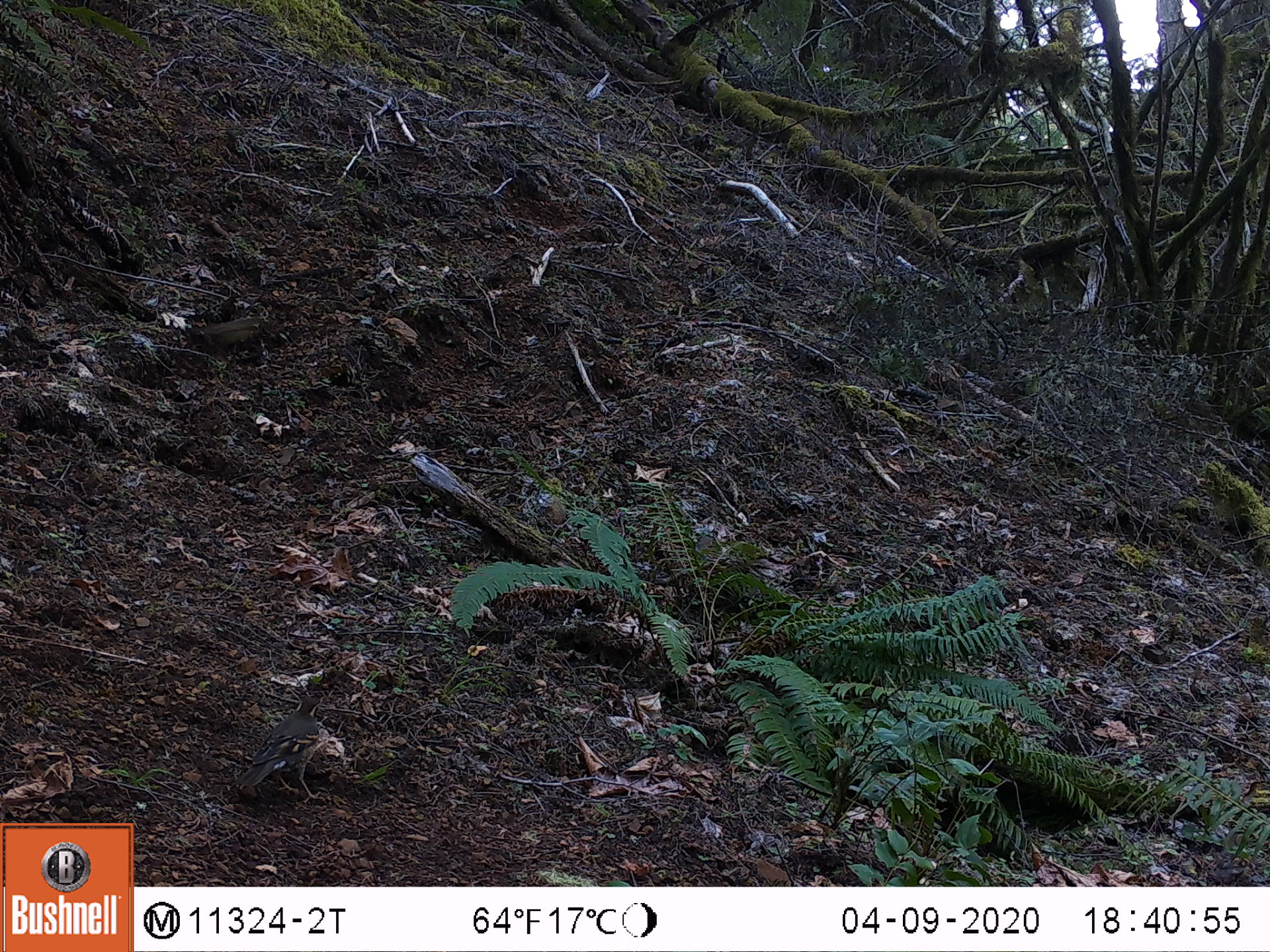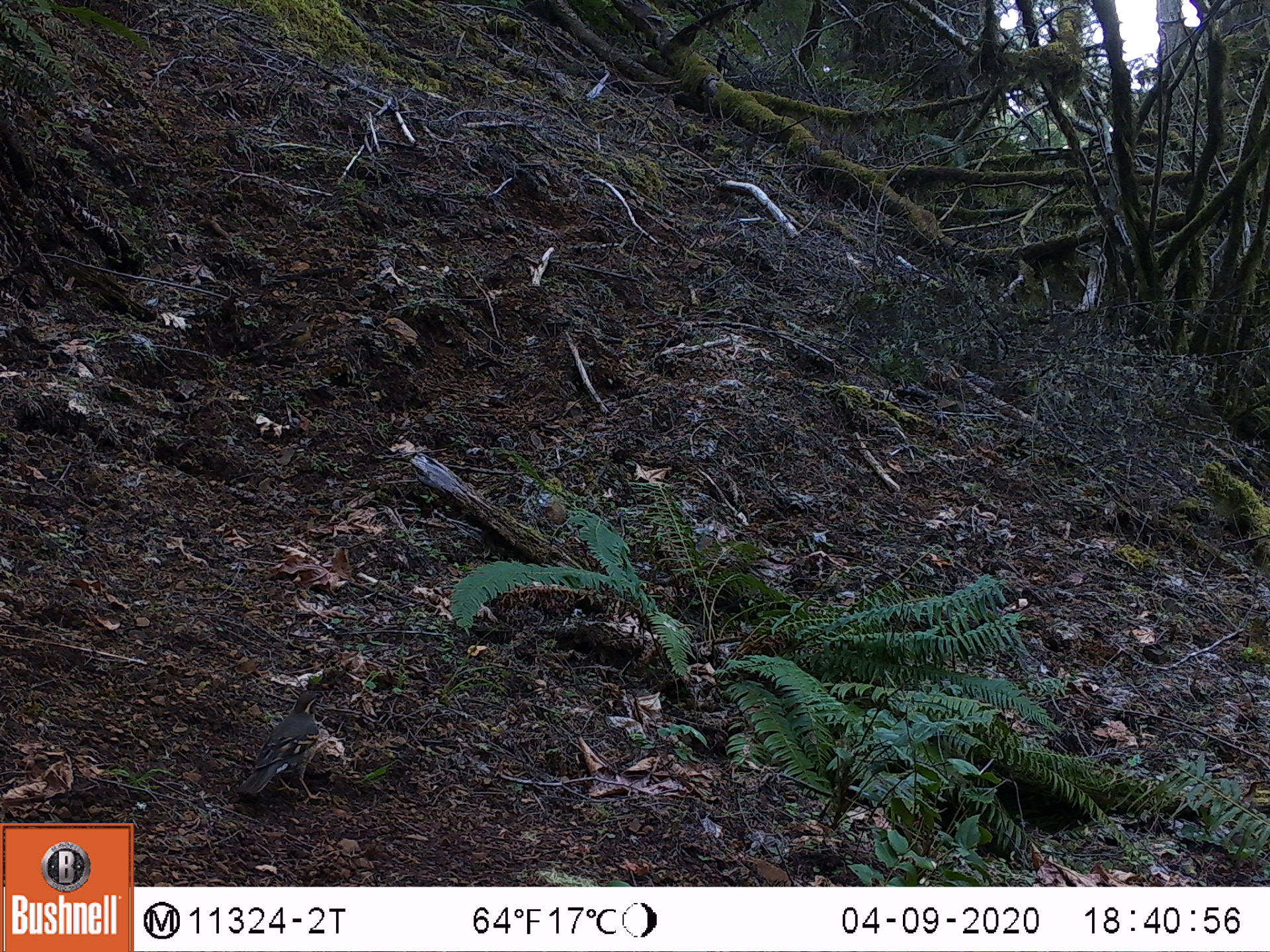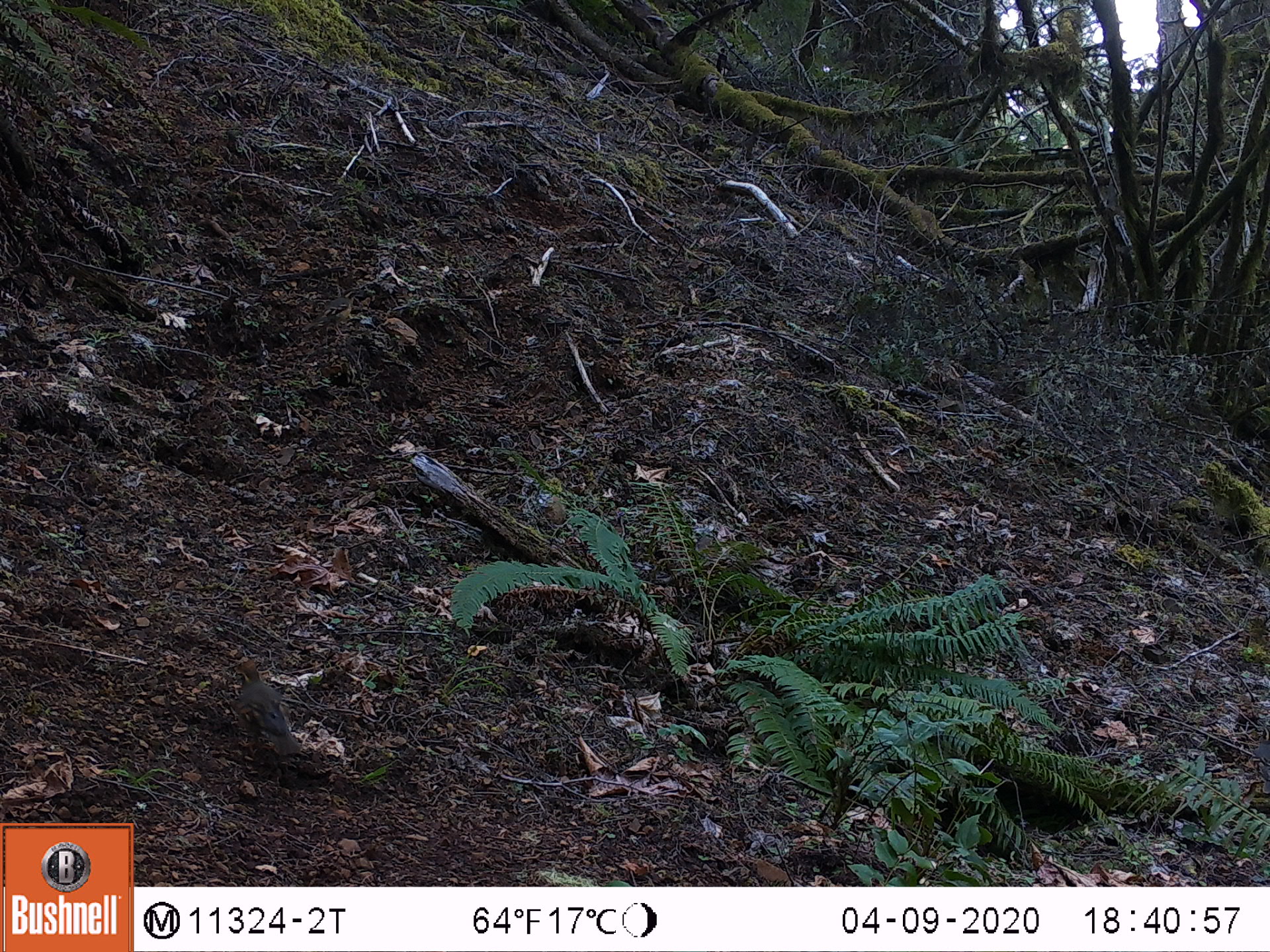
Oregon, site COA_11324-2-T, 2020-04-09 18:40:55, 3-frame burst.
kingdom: Animalia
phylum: Chordata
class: Aves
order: Passeriformes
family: Turdidae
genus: Ixoreus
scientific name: Ixoreus naevius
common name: varied thrush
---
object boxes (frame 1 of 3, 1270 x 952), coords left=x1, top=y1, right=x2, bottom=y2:
varied thrush: left=237, top=693, right=330, bottom=807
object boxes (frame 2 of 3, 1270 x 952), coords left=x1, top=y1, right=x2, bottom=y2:
varied thrush: left=239, top=687, right=329, bottom=804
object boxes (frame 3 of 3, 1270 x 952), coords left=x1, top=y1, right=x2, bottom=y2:
varied thrush: left=222, top=655, right=301, bottom=762